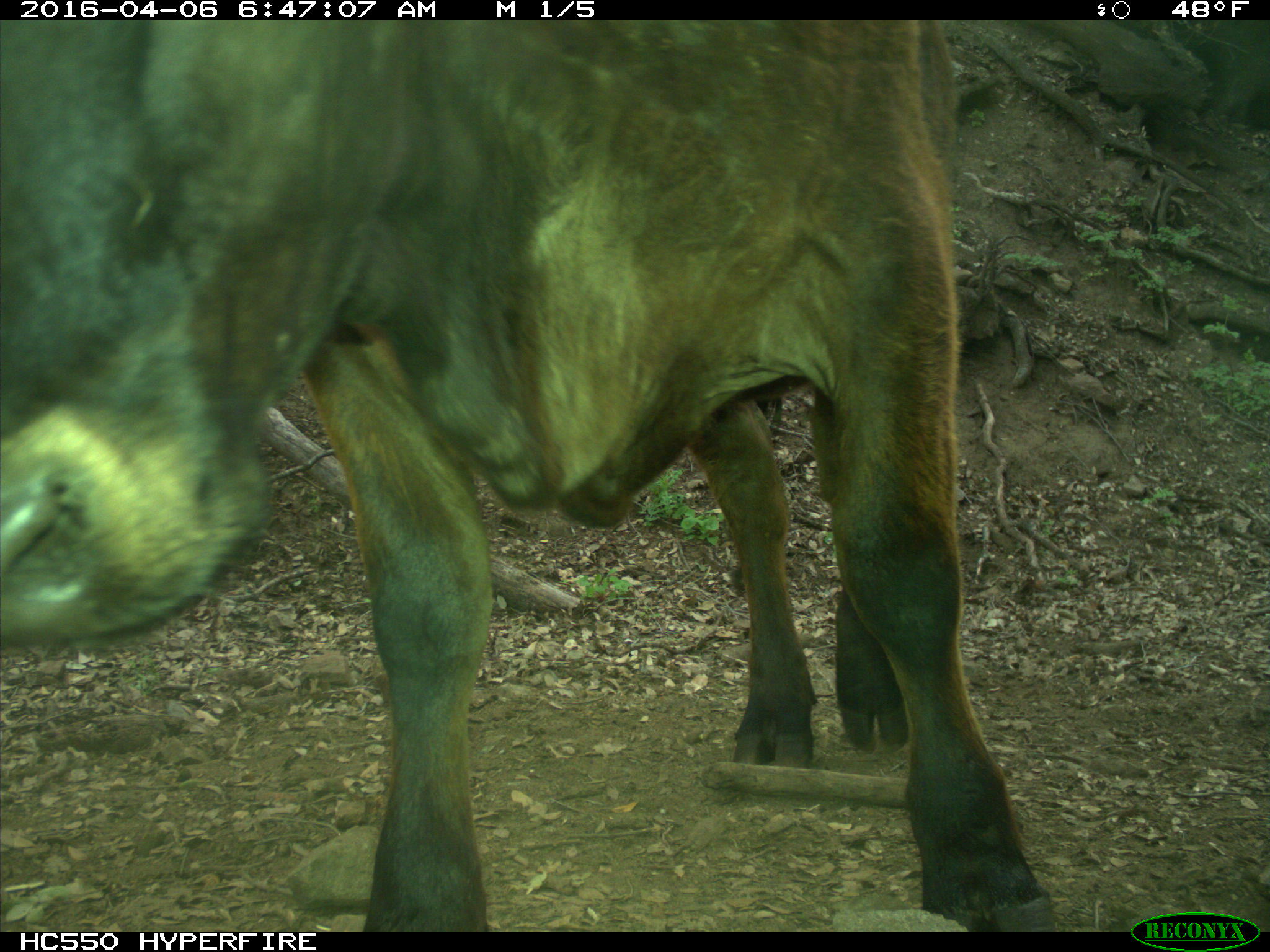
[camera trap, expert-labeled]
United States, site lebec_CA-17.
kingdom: Animalia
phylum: Chordata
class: Mammalia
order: Artiodactyla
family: Bovidae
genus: Bos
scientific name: Bos taurus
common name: domestic cow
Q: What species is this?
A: Bos taurus (domestic cow).